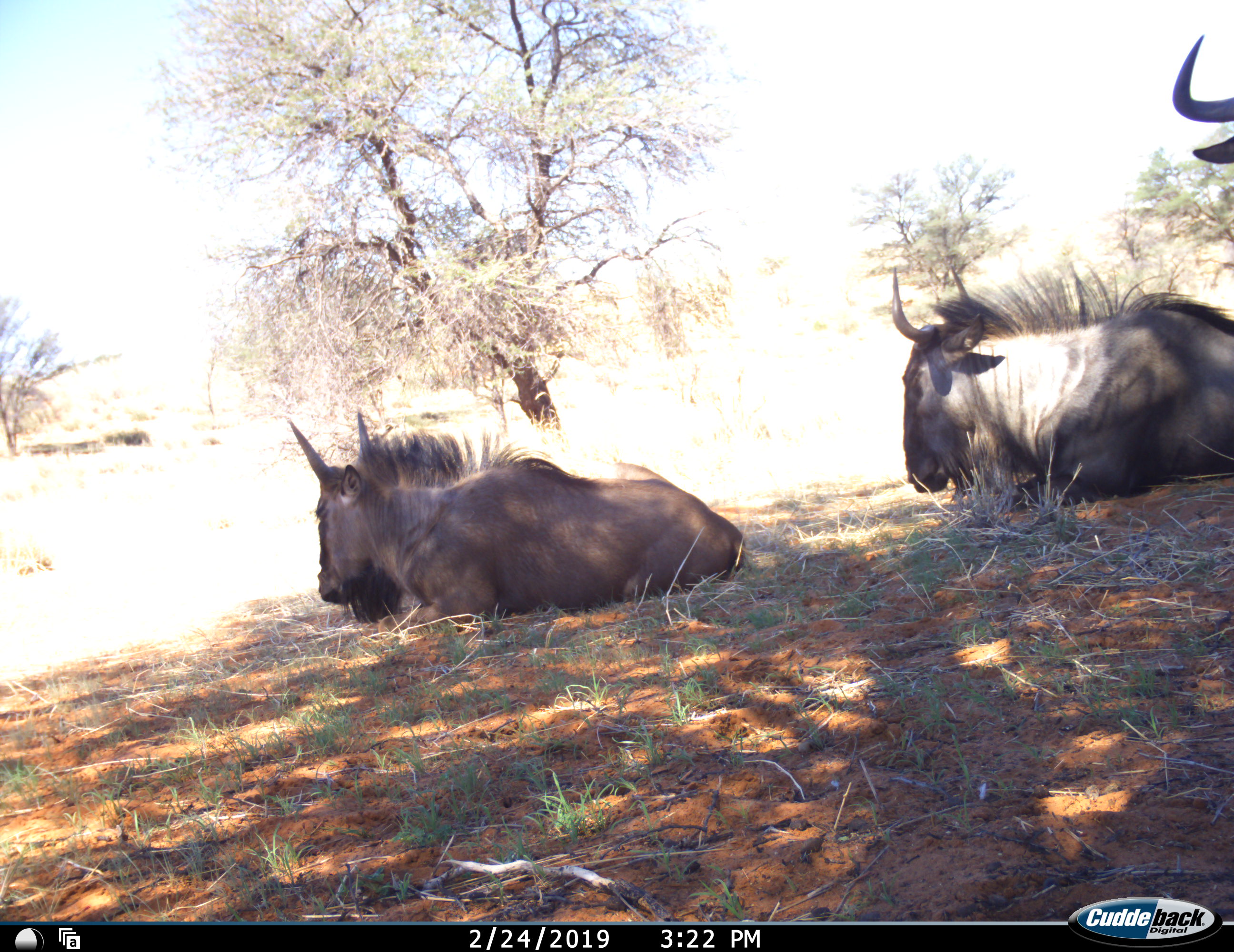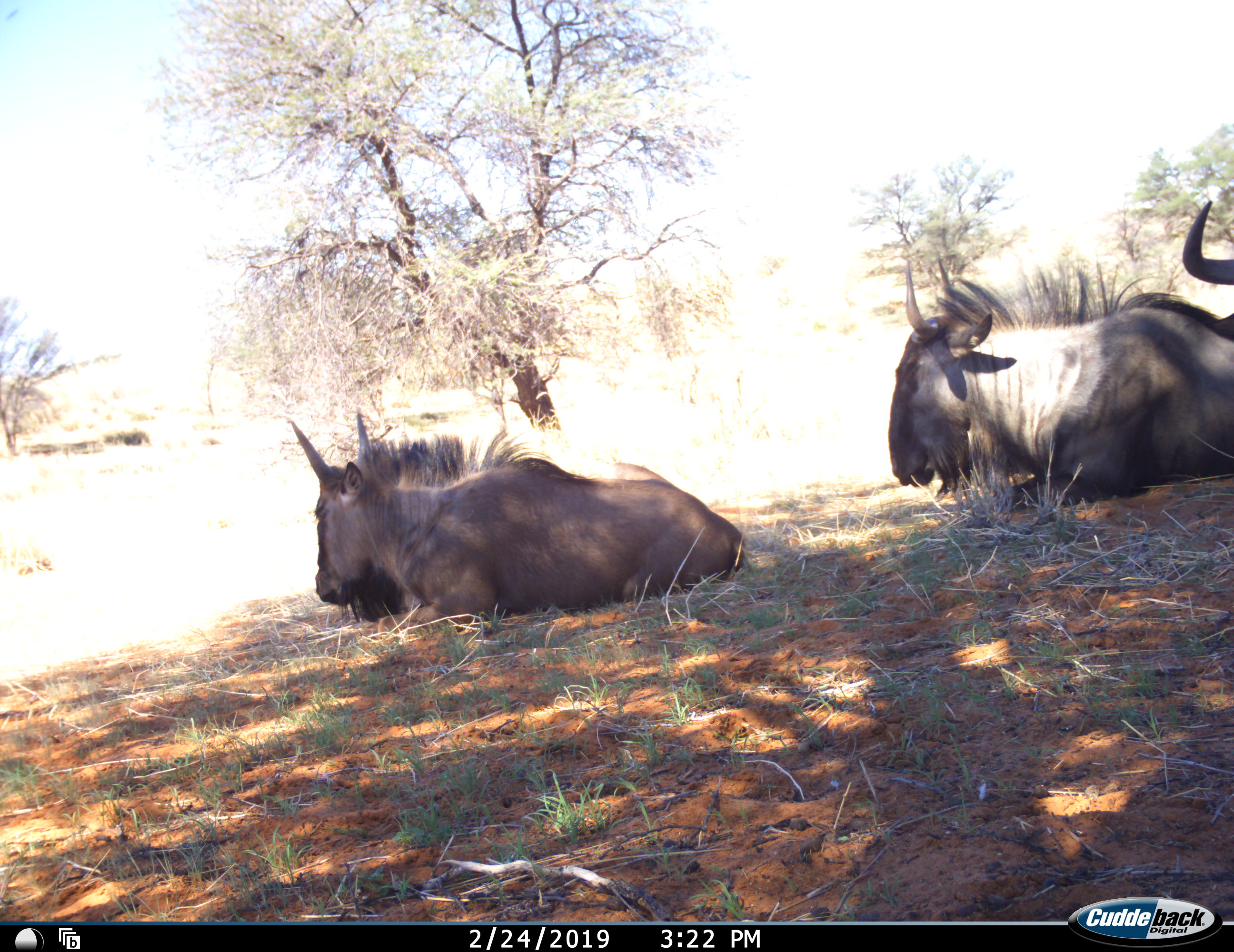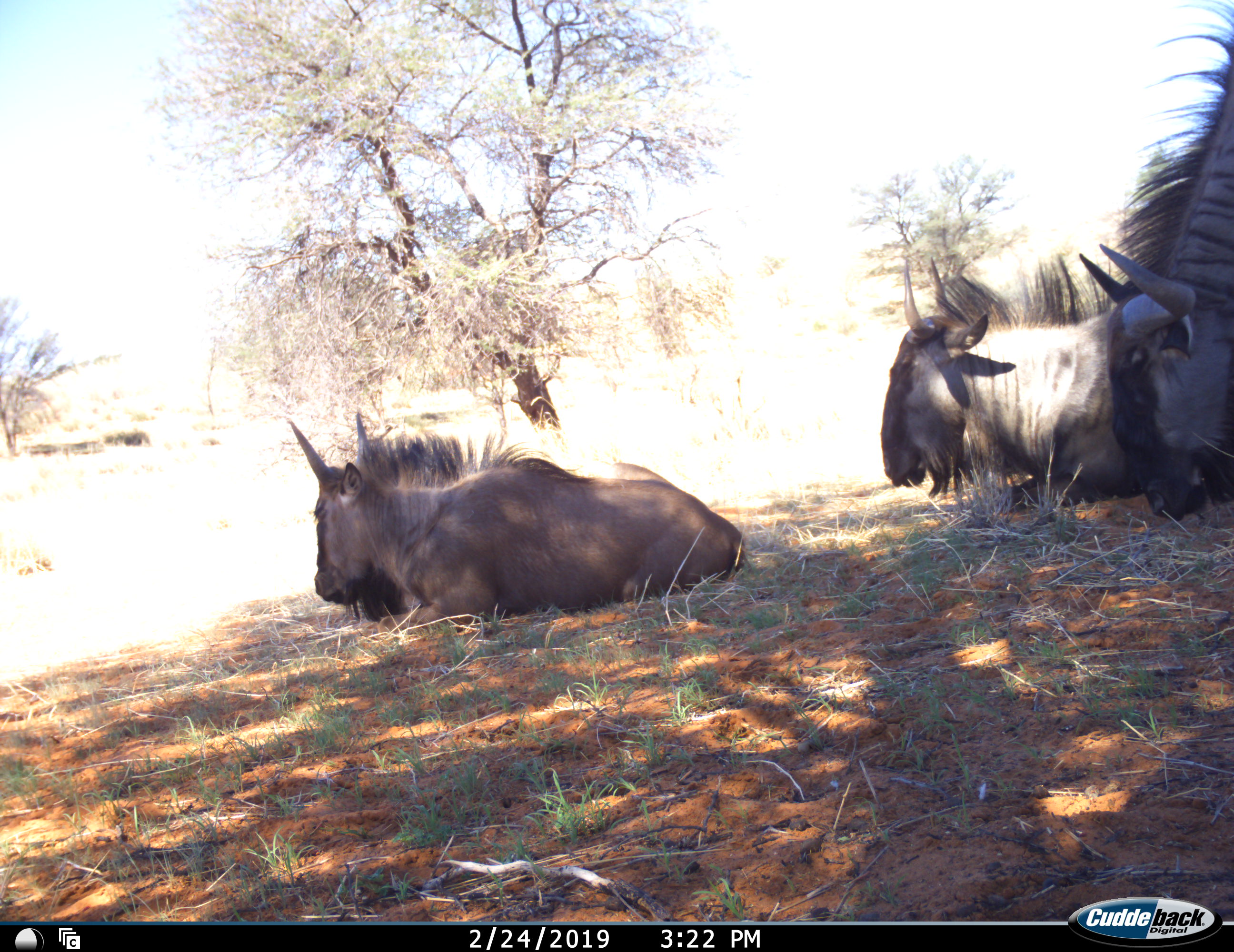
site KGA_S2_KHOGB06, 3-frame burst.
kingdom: Animalia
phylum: Chordata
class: Mammalia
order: Artiodactyla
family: Bovidae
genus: Connochaetes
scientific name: Connochaetes taurinus taurinus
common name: blue wildebeest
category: wildebeestblue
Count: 3.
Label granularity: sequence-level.